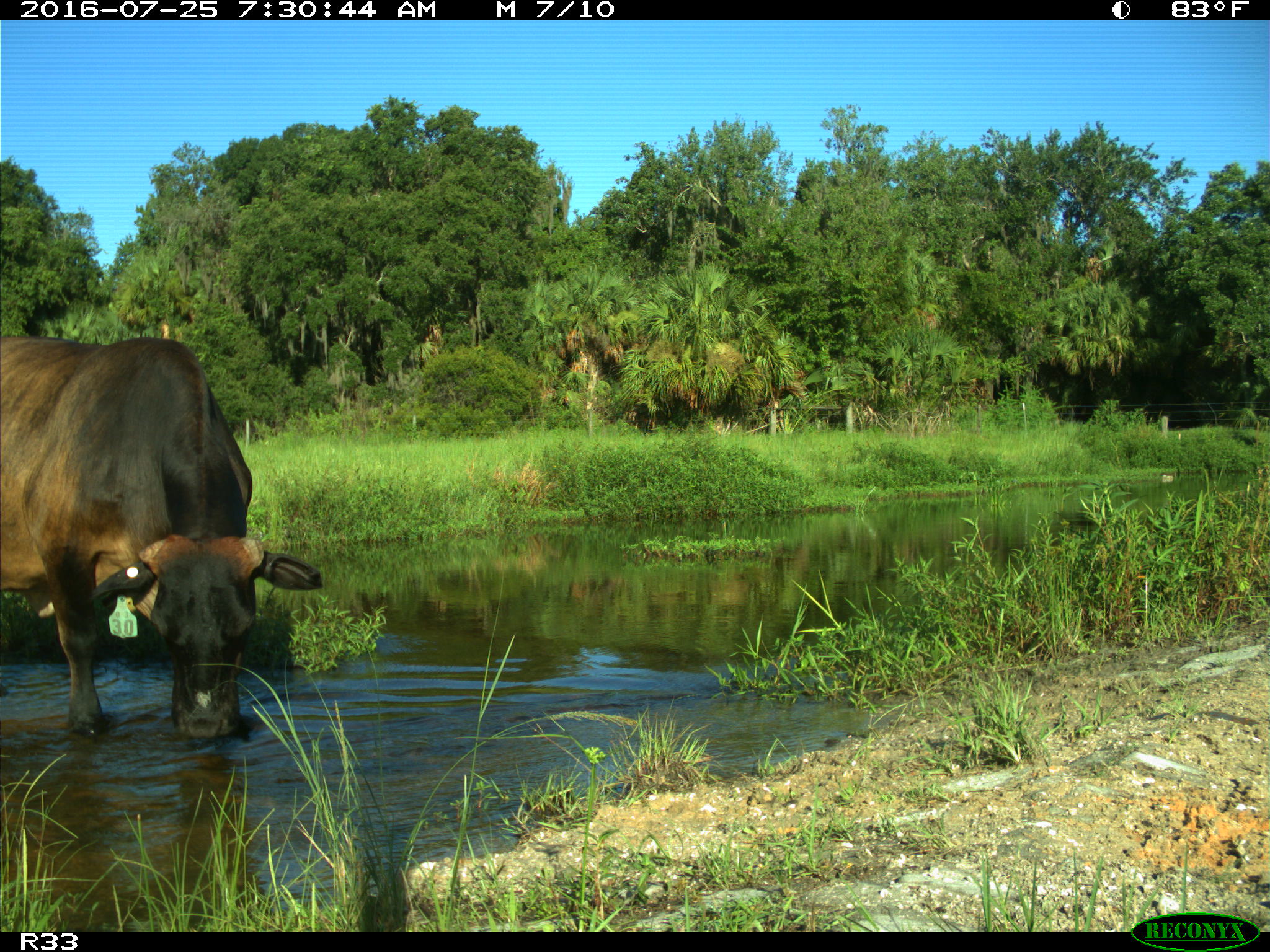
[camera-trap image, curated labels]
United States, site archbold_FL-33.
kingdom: Animalia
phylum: Chordata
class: Mammalia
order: Artiodactyla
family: Bovidae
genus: Bos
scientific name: Bos taurus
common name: domestic cow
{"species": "Bos taurus (domestic cow)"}